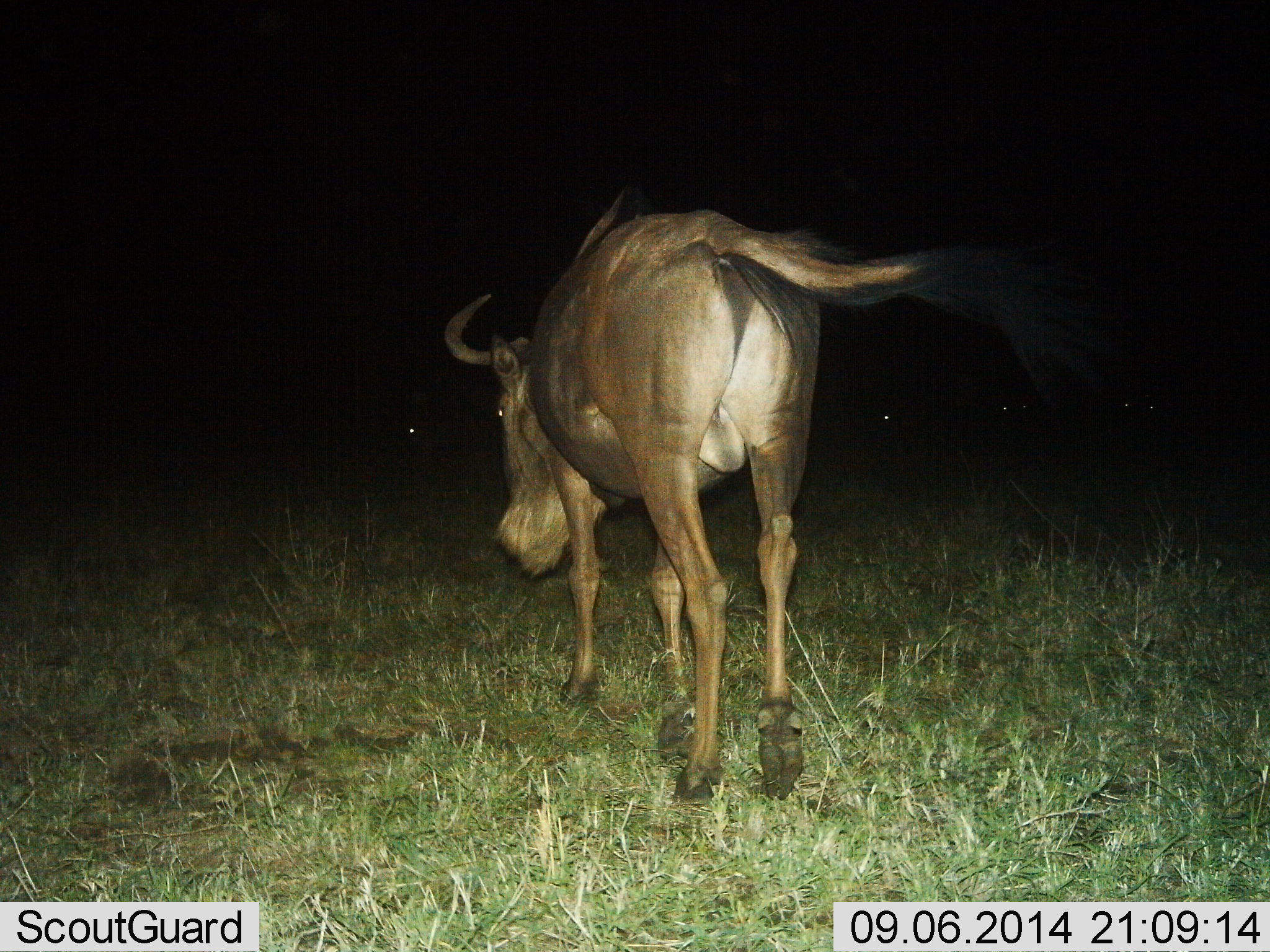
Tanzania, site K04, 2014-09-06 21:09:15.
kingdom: Animalia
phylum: Chordata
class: Mammalia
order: Artiodactyla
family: Bovidae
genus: Connochaetes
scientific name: Connochaetes taurinus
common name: blue wildebeest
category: wildebeest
Wildebeest (blue wildebeest) (Connochaetes taurinus), count 1. Behavior (volunteer vote fractions): standing 60%, resting 0%, moving 20%, interacting 0%. Young present (vote fraction): 0%. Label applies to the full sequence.